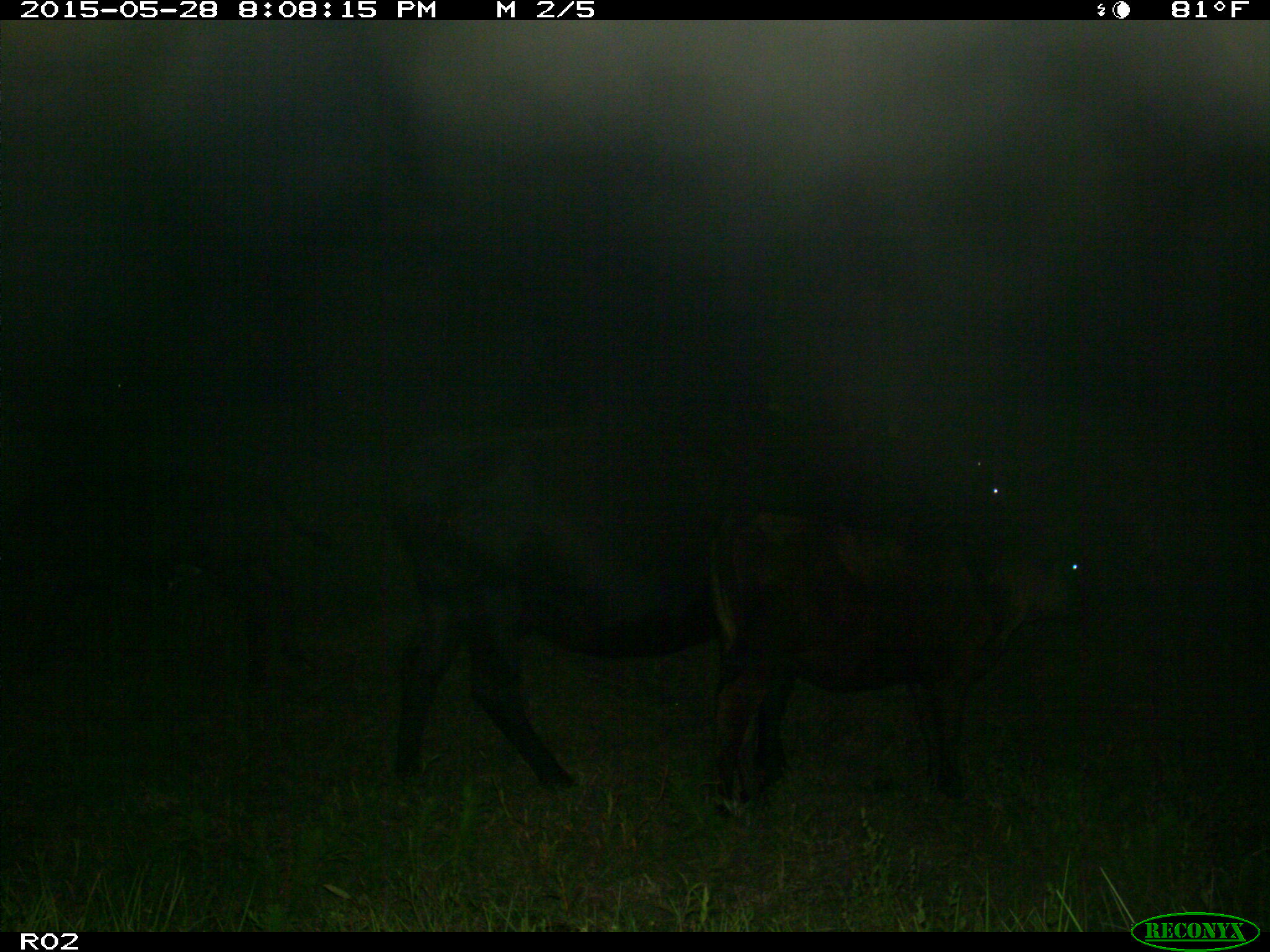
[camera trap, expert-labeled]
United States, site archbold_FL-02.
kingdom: Animalia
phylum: Chordata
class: Mammalia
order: Artiodactyla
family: Bovidae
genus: Bos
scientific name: Bos taurus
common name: domestic cow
Bos taurus (domestic cow).